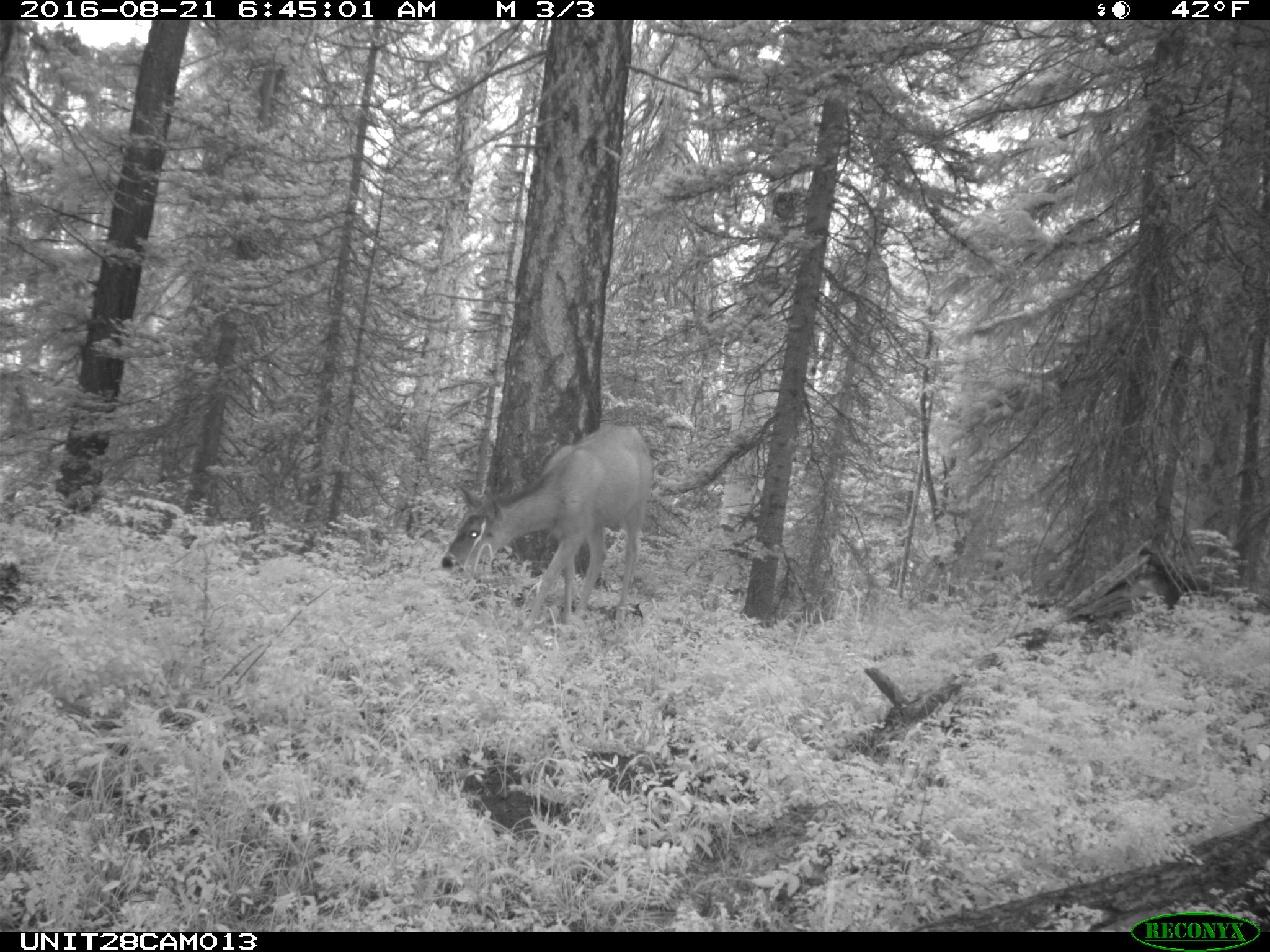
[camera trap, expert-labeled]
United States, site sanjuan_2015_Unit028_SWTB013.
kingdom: Animalia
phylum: Chordata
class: Mammalia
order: Artiodactyla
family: Cervidae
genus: Odocoileus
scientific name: Odocoileus hemionus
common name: mule deer